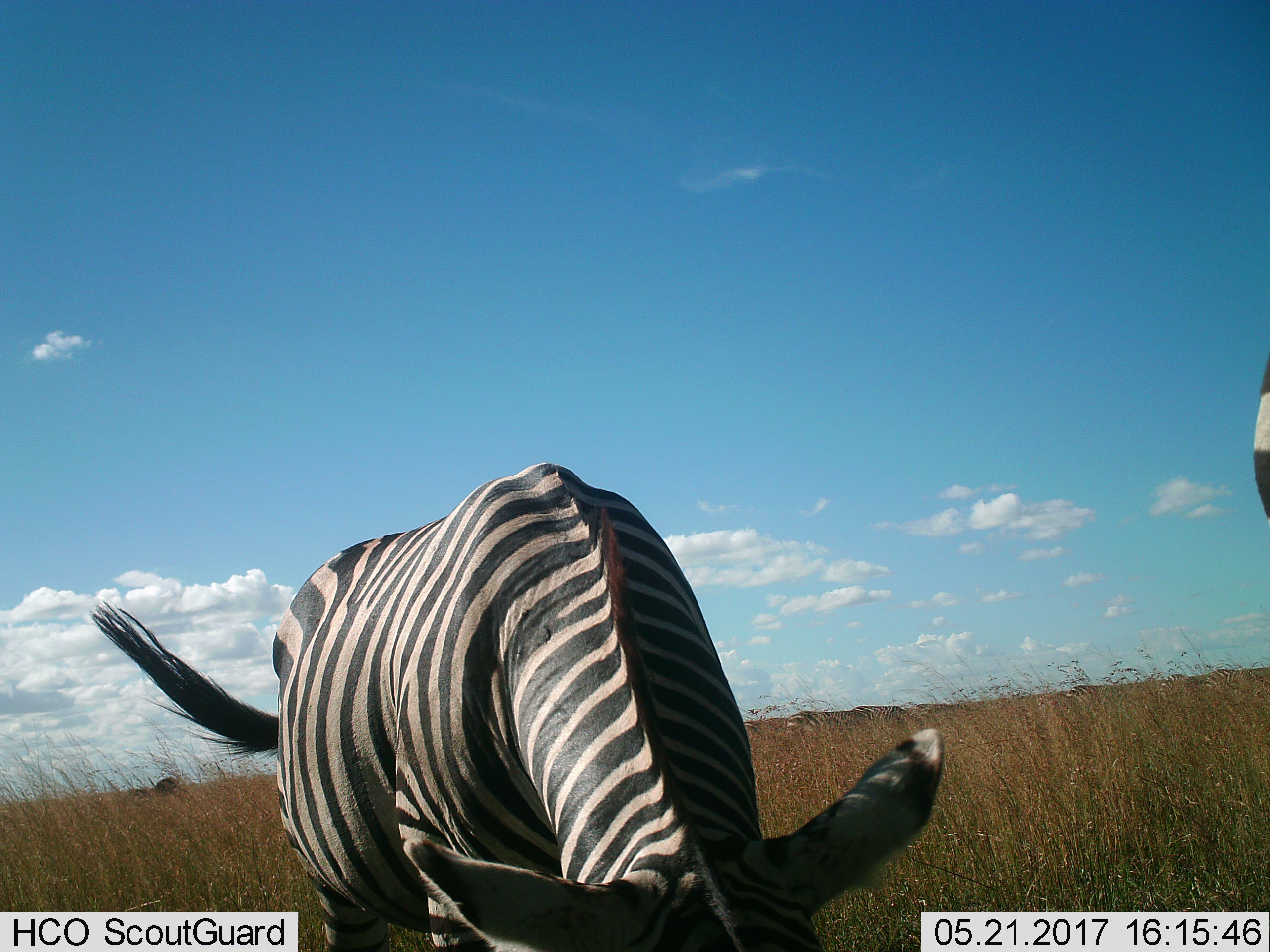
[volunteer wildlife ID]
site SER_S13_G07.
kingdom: Animalia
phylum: Chordata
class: Mammalia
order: Perissodactyla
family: Equidae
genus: Equus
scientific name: Equus quagga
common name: plains zebra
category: zebraplains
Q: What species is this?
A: Zebraplains (plains zebra) (Equus quagga).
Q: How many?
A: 2.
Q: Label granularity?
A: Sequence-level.